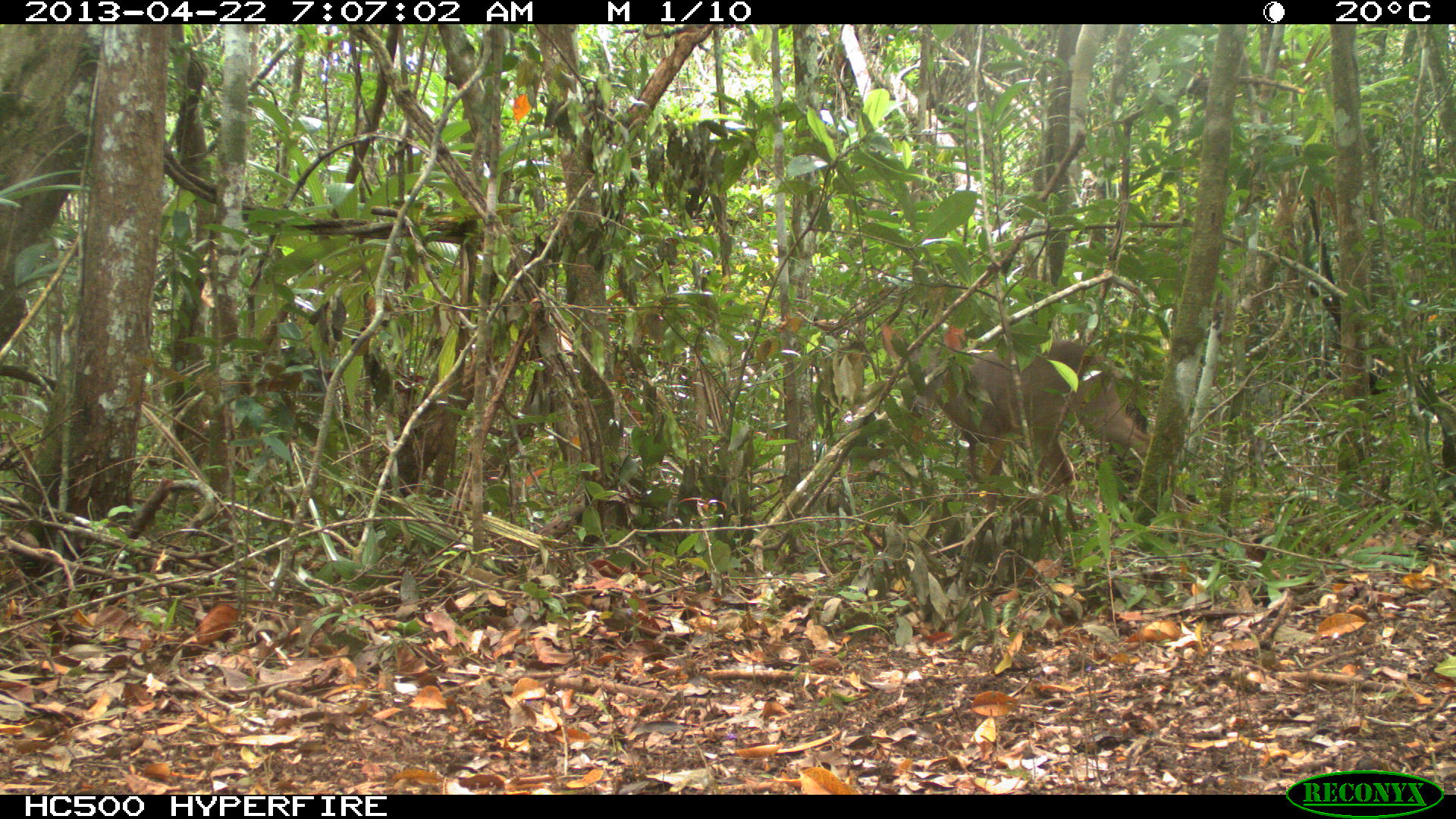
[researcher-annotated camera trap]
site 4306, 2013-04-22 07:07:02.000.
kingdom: Animalia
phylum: Chordata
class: Mammalia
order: Artiodactyla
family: Cervidae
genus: Odocoileus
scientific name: Odocoileus virginianus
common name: white-tailed deer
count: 1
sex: female